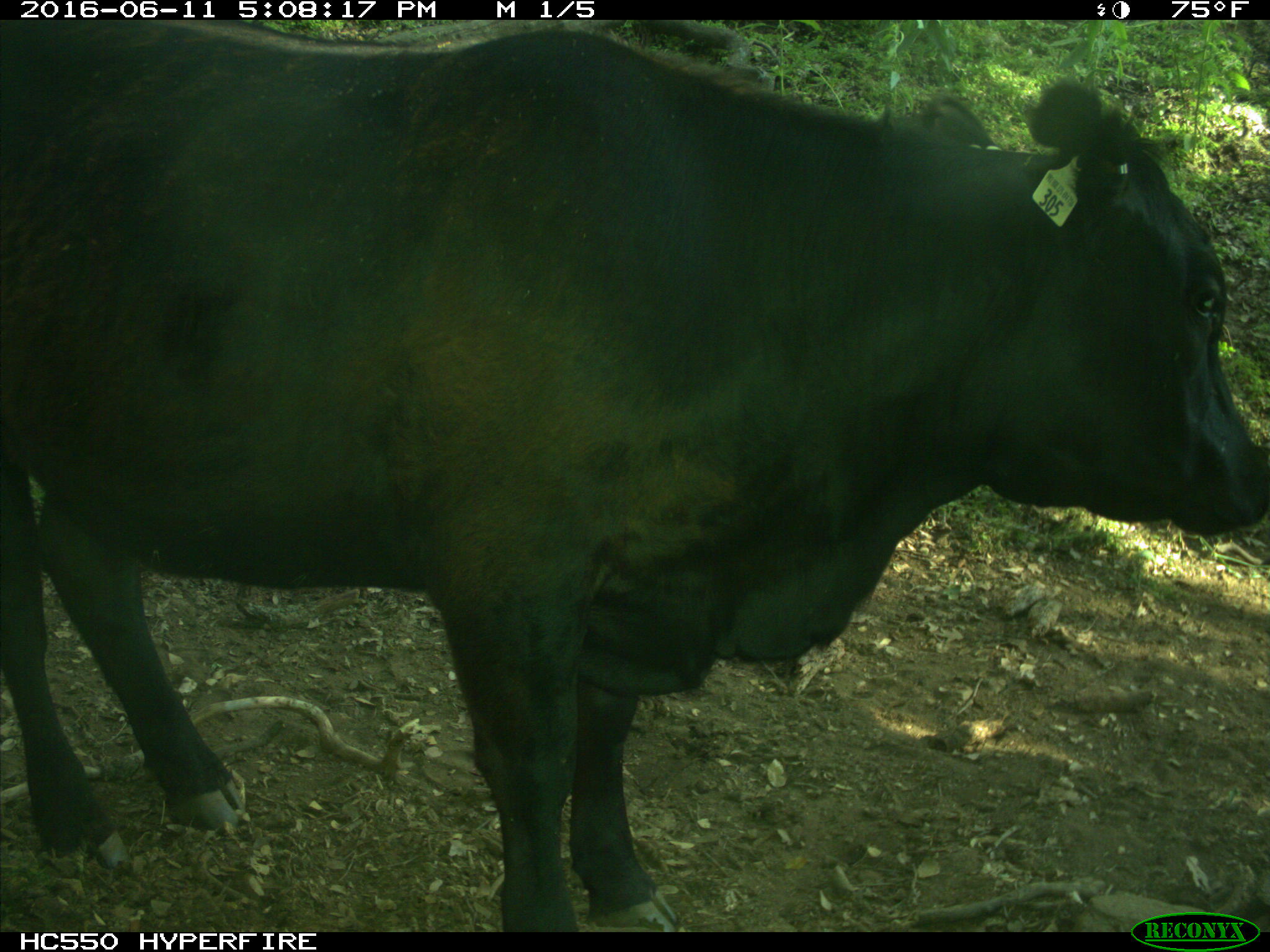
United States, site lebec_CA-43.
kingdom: Animalia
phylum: Chordata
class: Mammalia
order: Artiodactyla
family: Bovidae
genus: Bos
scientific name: Bos taurus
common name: domestic cow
Bos taurus (domestic cow).